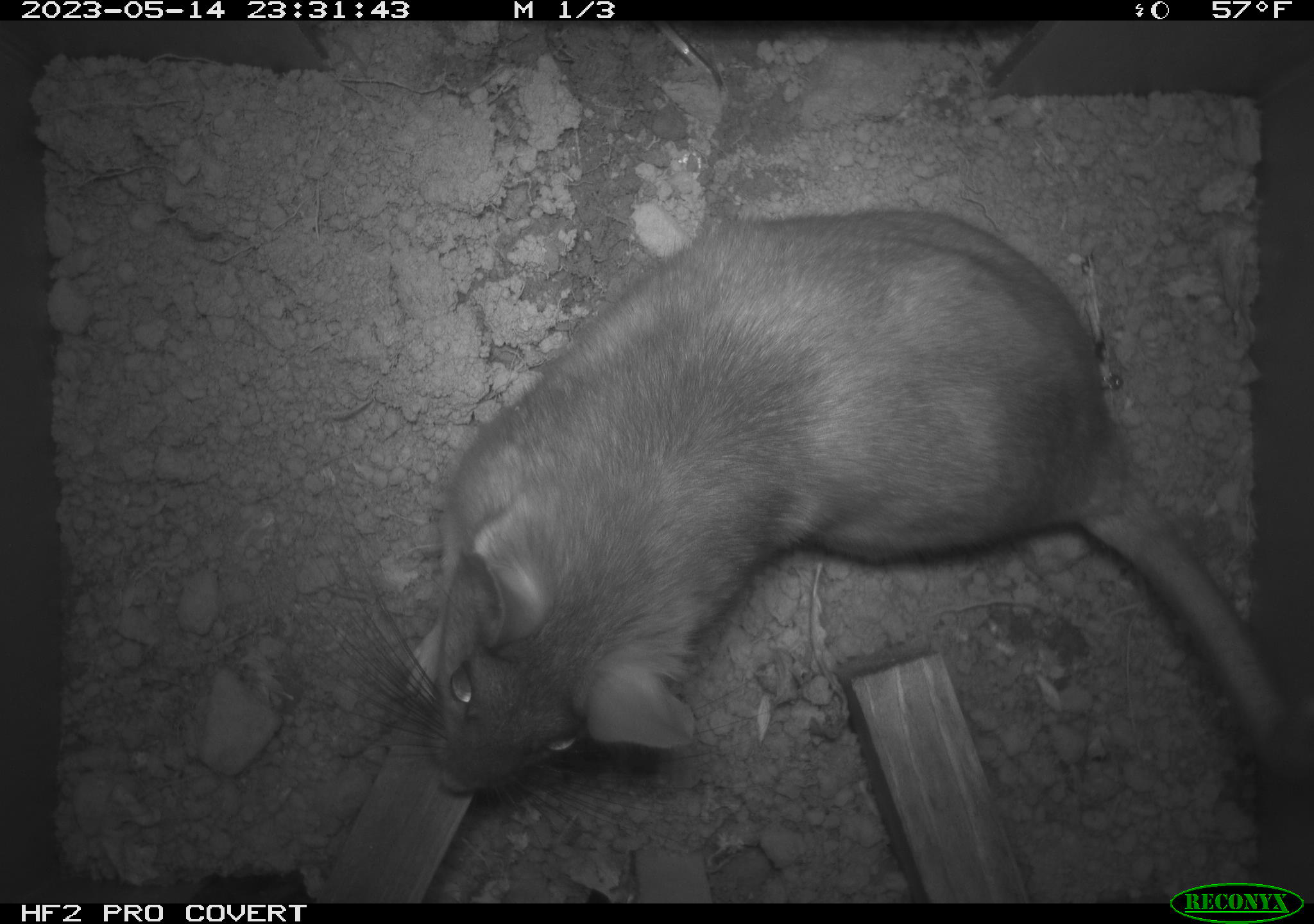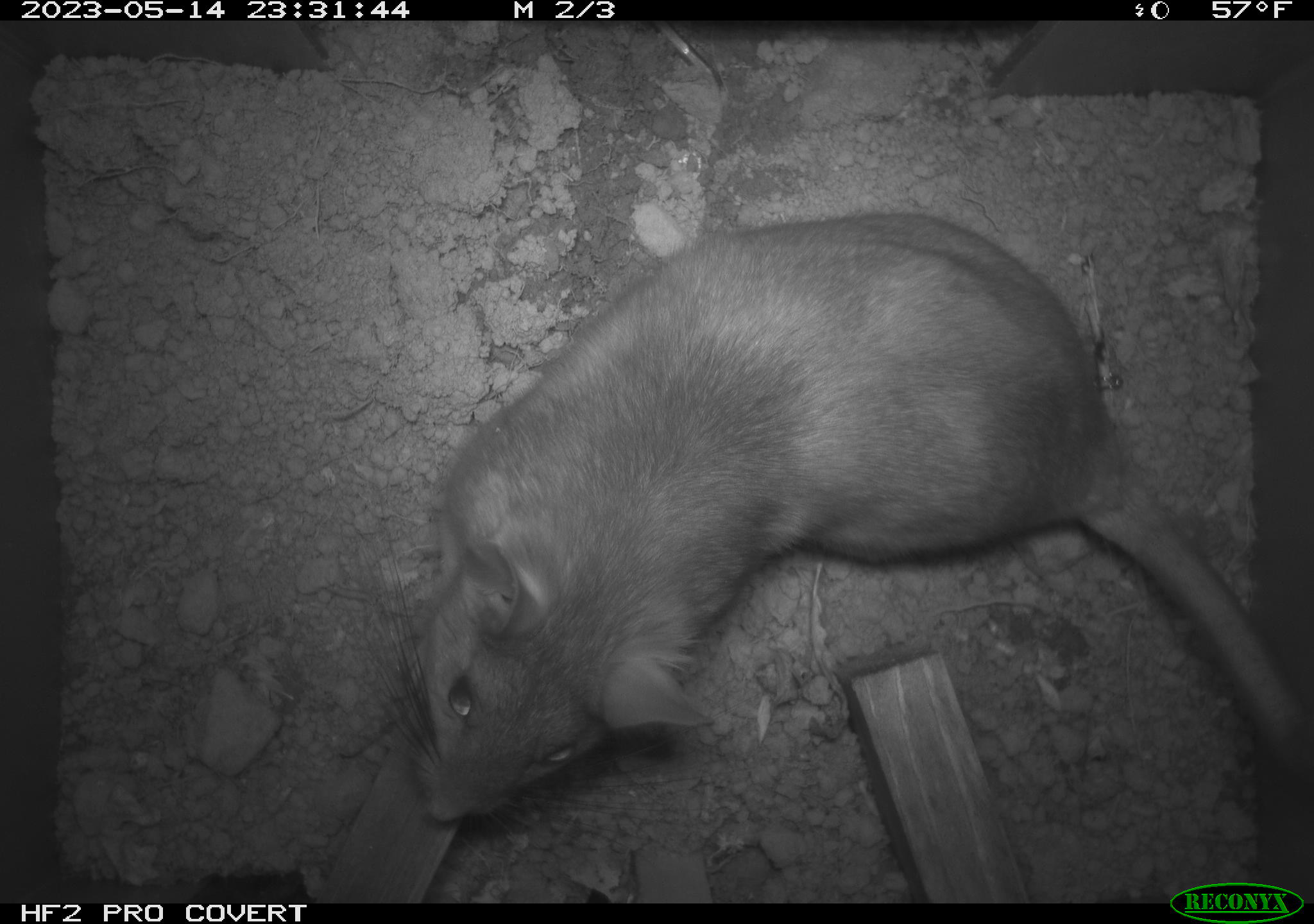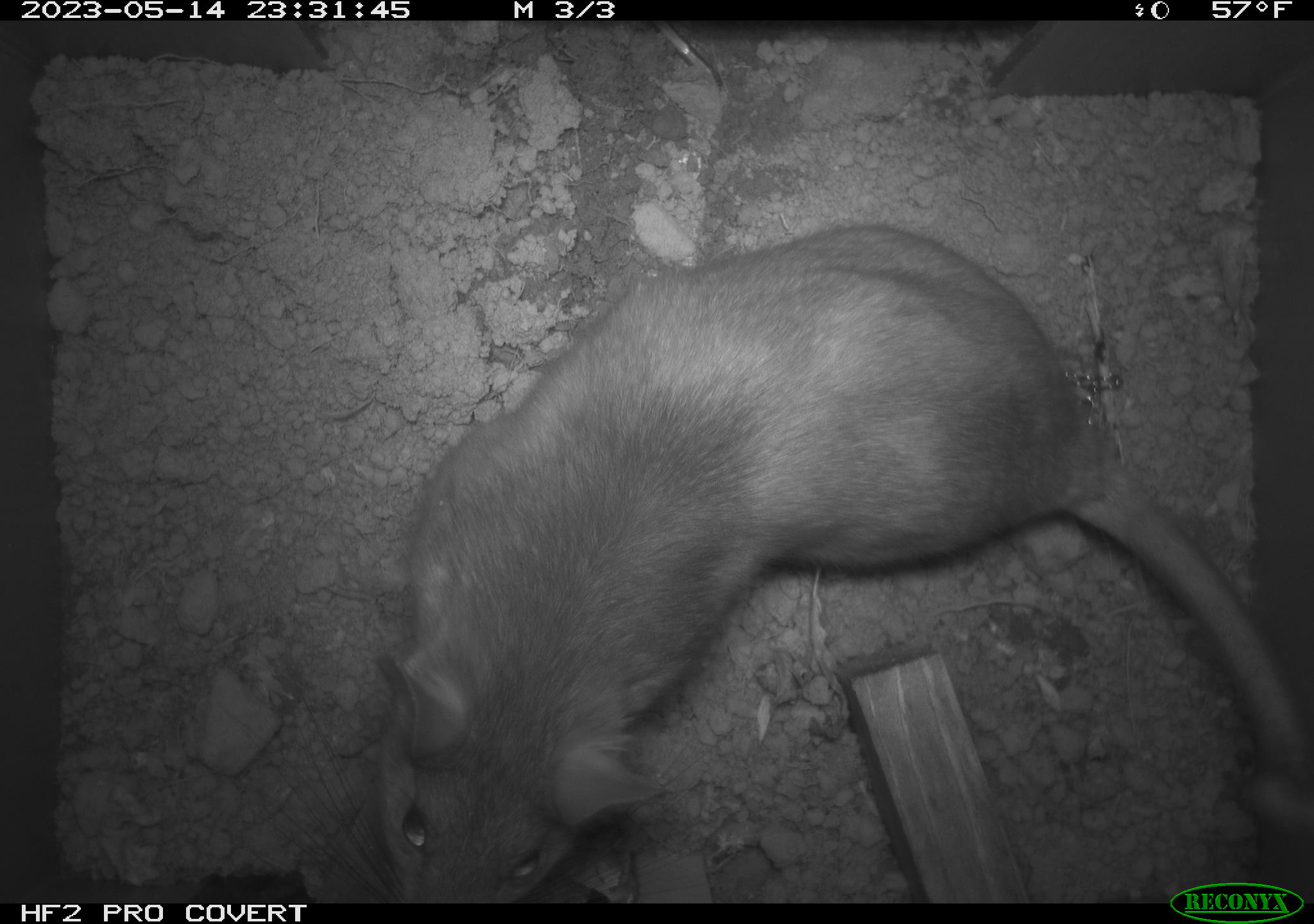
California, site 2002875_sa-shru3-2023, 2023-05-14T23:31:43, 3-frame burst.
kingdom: Animalia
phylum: Chordata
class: Mammalia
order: Rodentia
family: Cricetidae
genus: Neotoma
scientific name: Neotoma fuscipes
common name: dusky-footed woodrat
Dusky-footed woodrat (Neotoma fuscipes).